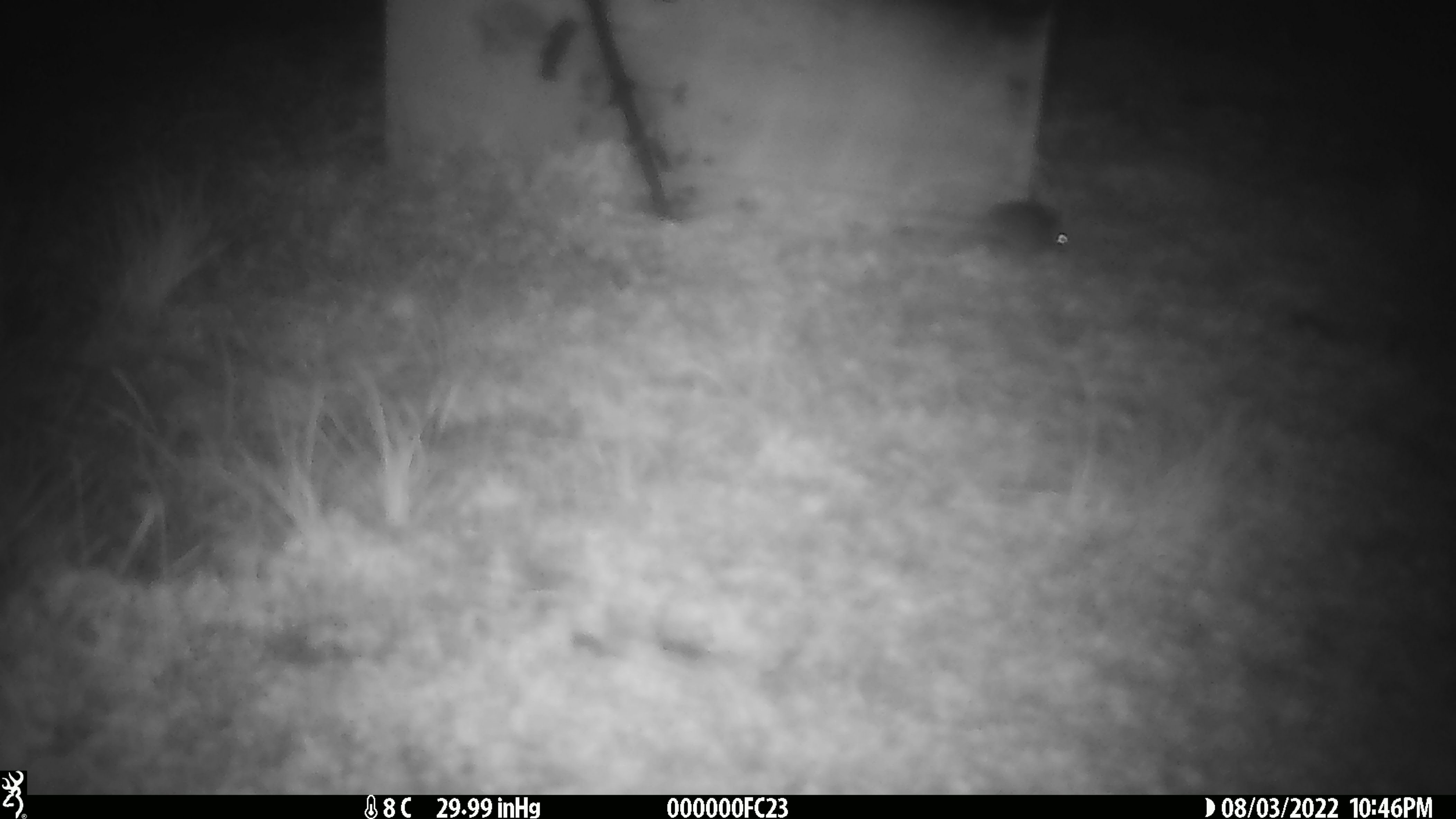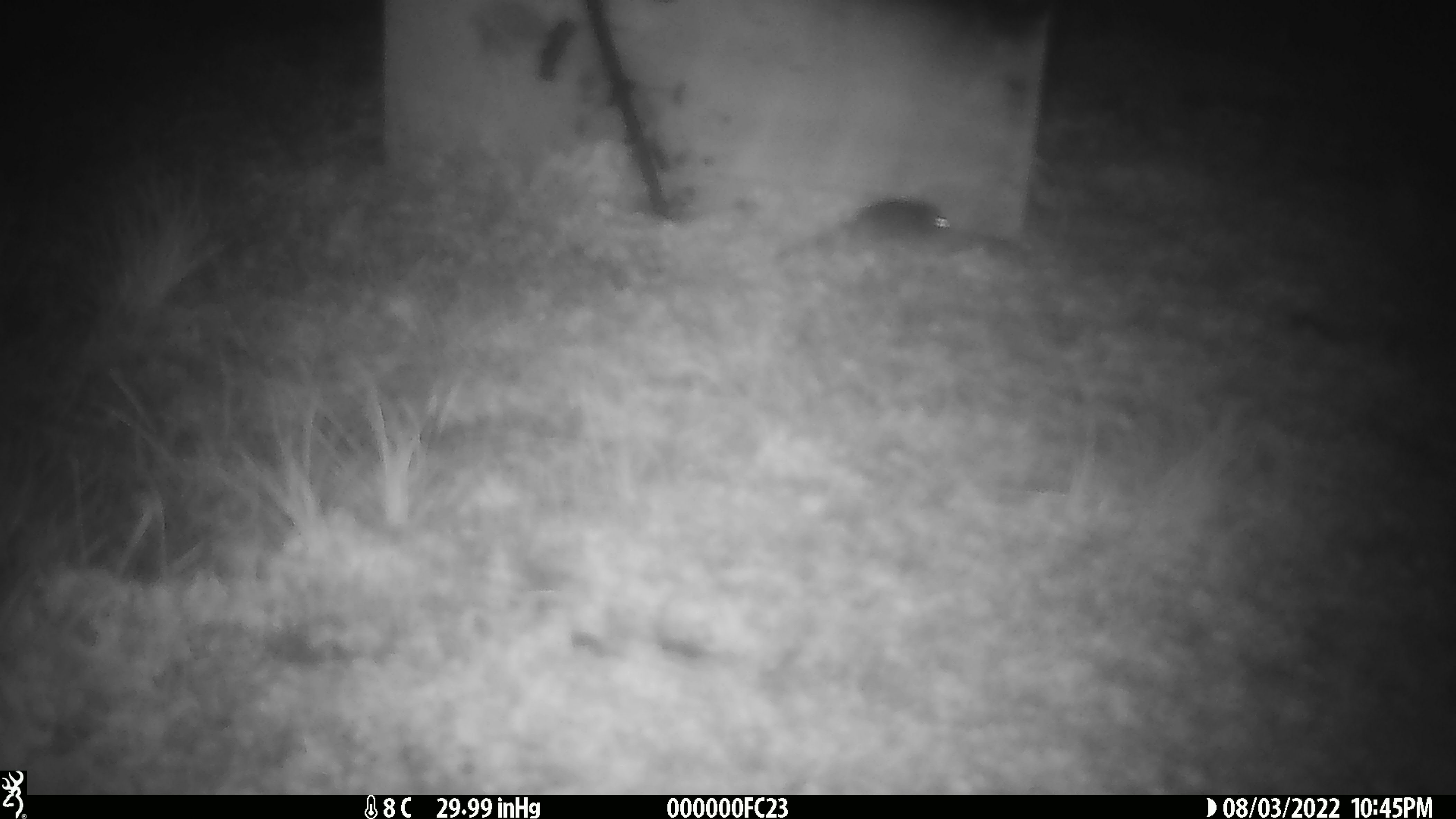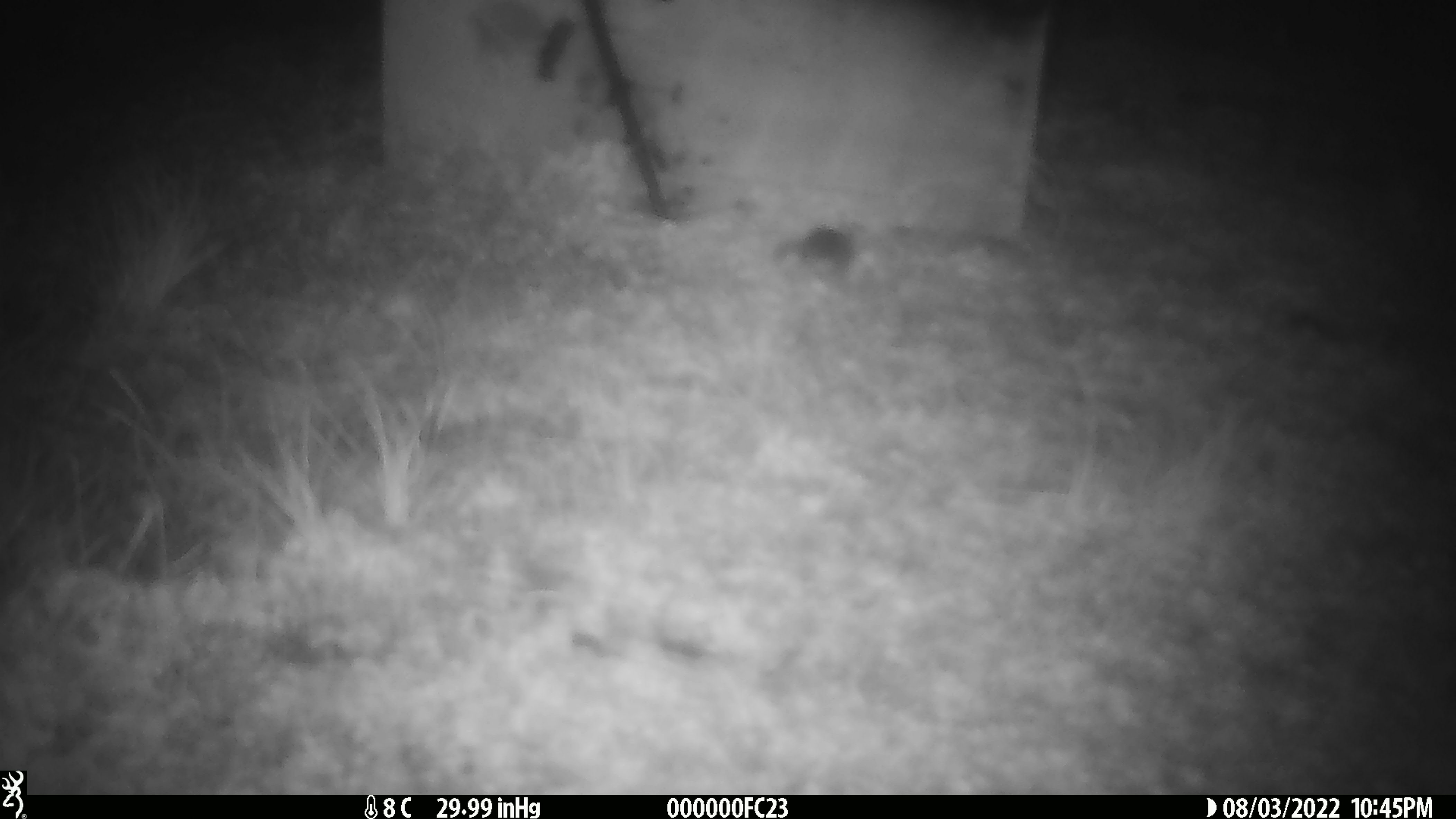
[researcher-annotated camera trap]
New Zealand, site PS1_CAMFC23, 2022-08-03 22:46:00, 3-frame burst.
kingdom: Animalia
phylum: Chordata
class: Mammalia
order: Rodentia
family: Muridae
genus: Mus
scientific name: Mus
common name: mouse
Mouse (Mus).